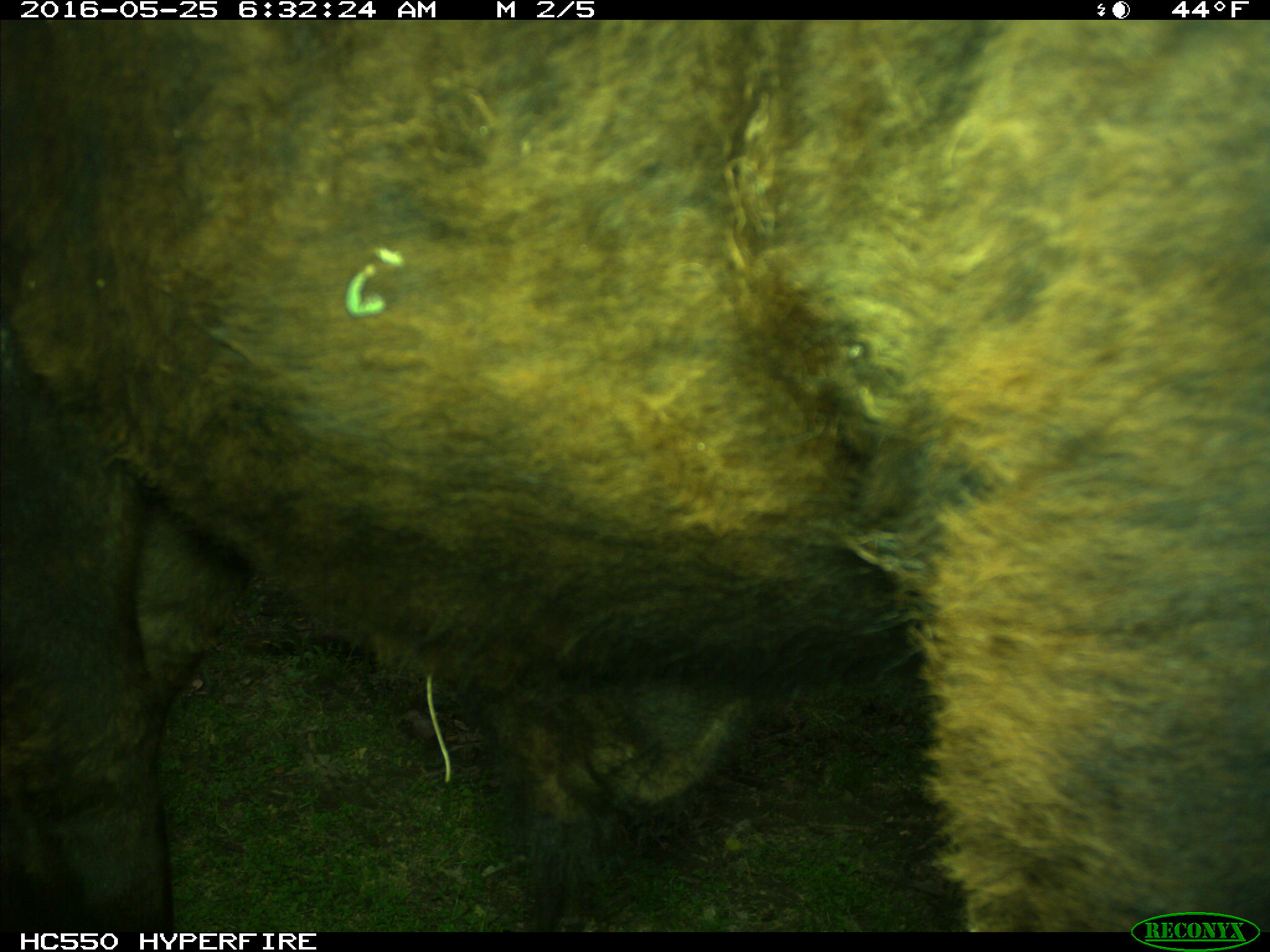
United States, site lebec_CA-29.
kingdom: Animalia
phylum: Chordata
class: Mammalia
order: Artiodactyla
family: Bovidae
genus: Bos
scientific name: Bos taurus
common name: domestic cow